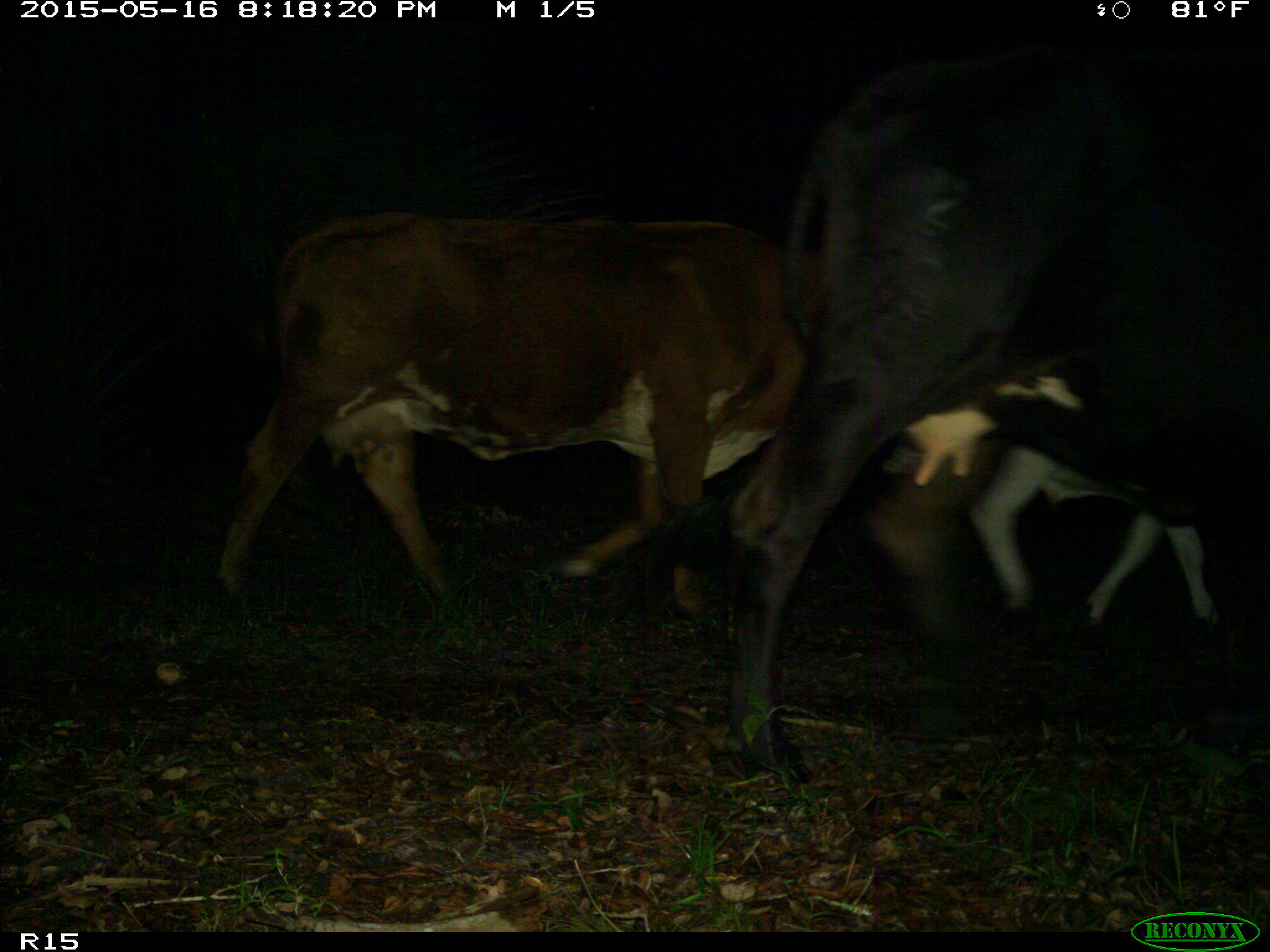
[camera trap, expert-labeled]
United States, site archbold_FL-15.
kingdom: Animalia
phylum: Chordata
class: Mammalia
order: Artiodactyla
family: Bovidae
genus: Bos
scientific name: Bos taurus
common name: domestic cow